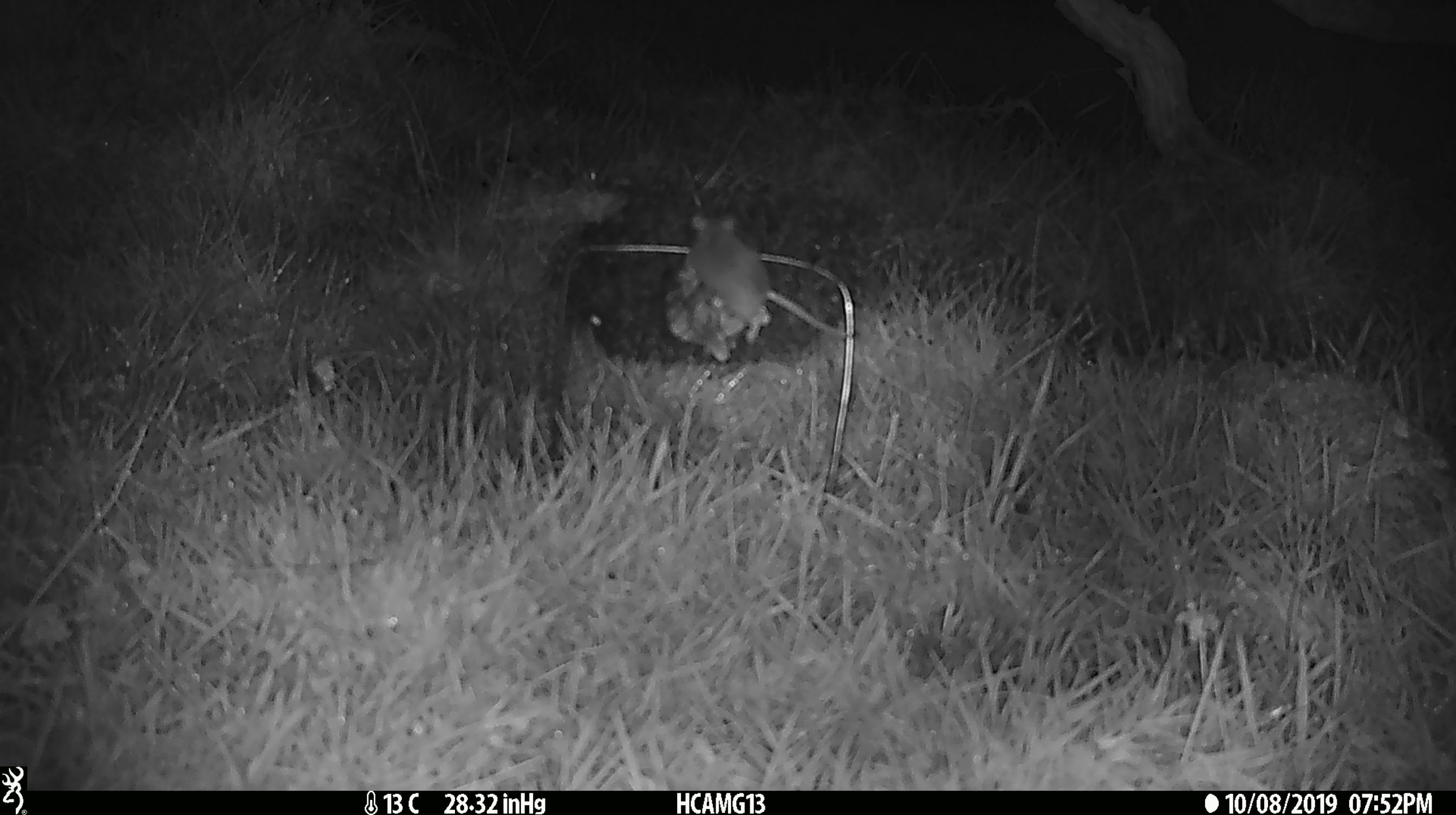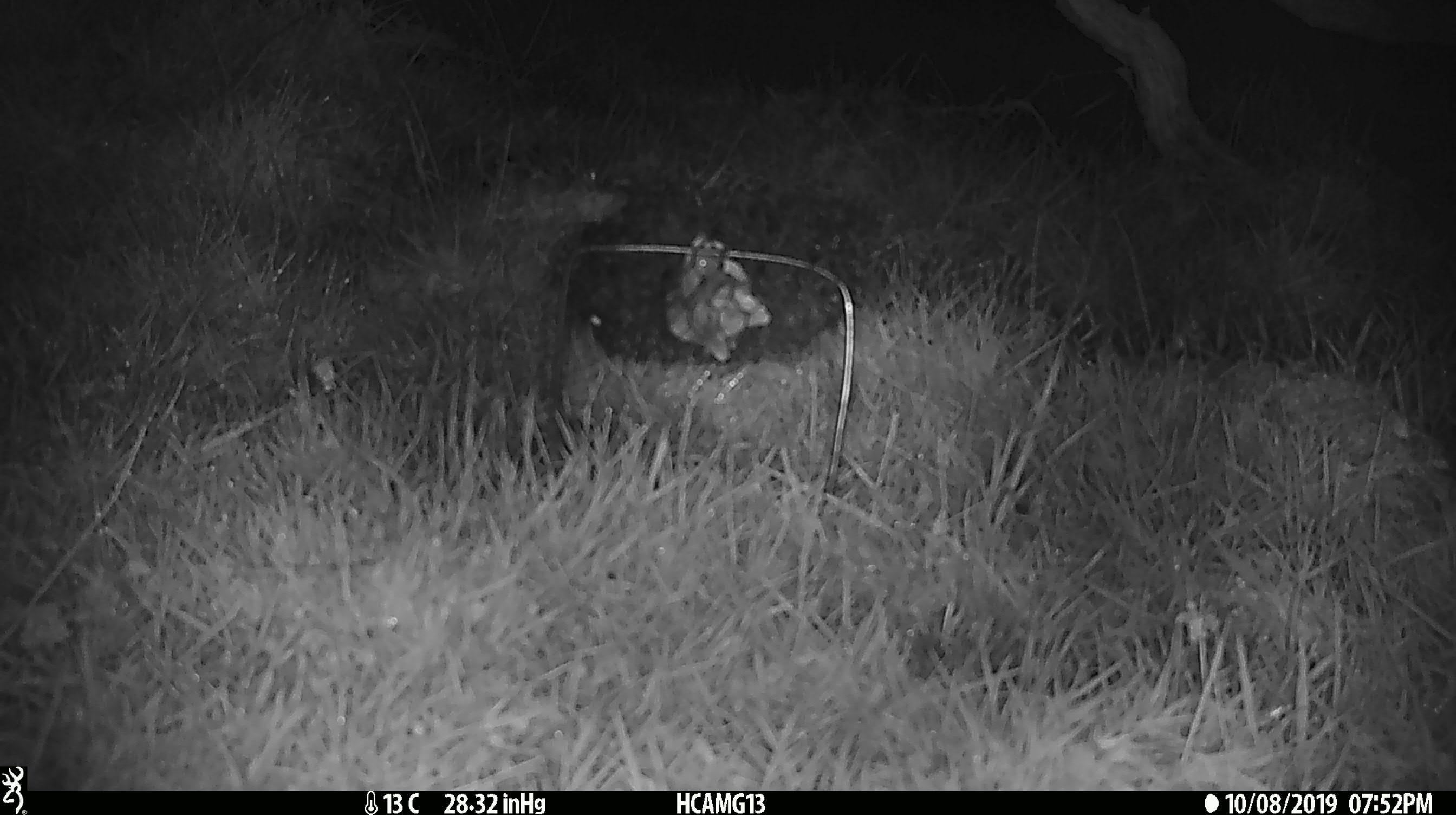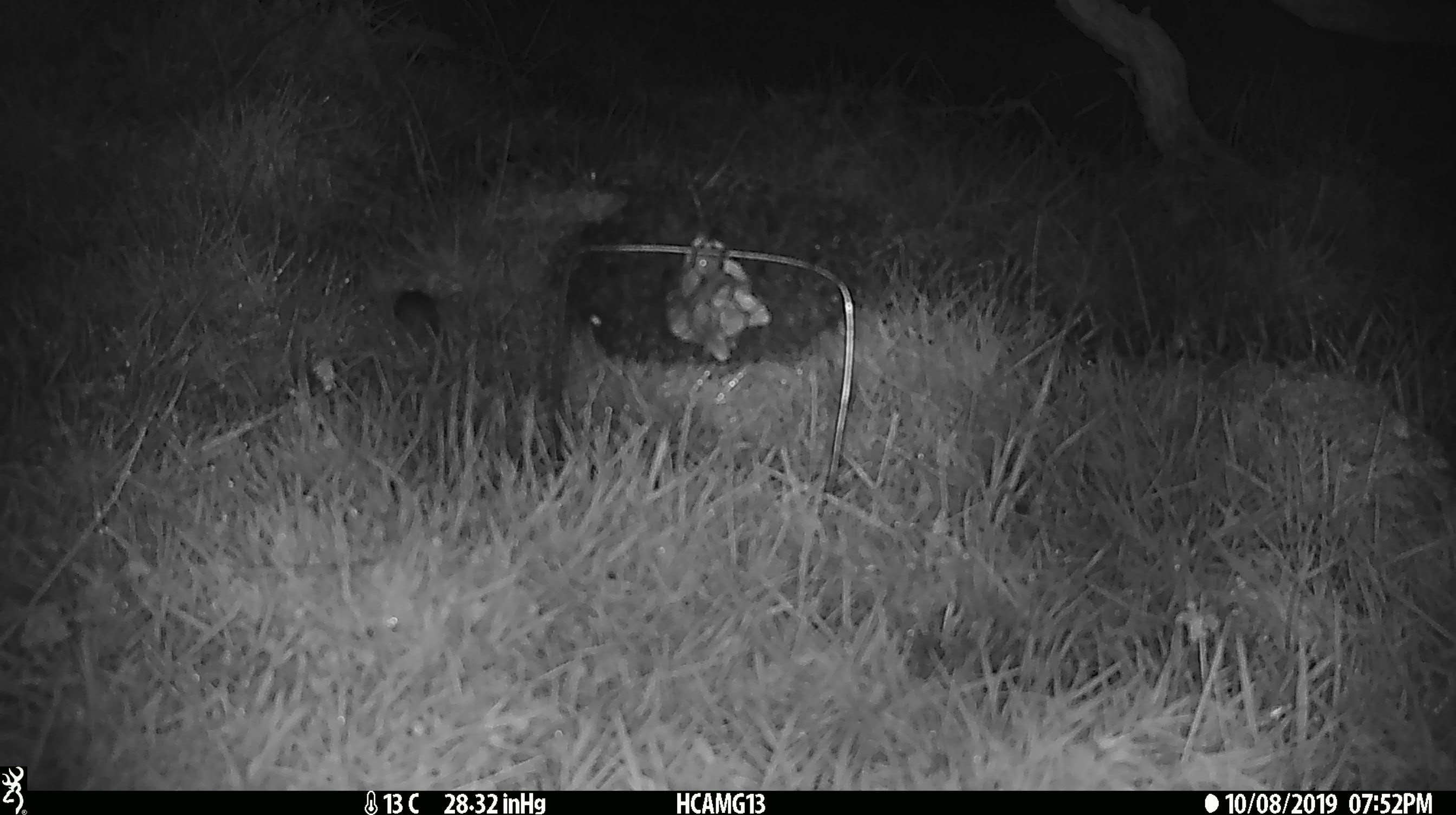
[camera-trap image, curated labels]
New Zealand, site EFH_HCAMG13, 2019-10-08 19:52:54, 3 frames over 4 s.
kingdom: Animalia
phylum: Chordata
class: Mammalia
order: Rodentia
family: Muridae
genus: Mus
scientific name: Mus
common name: mouse